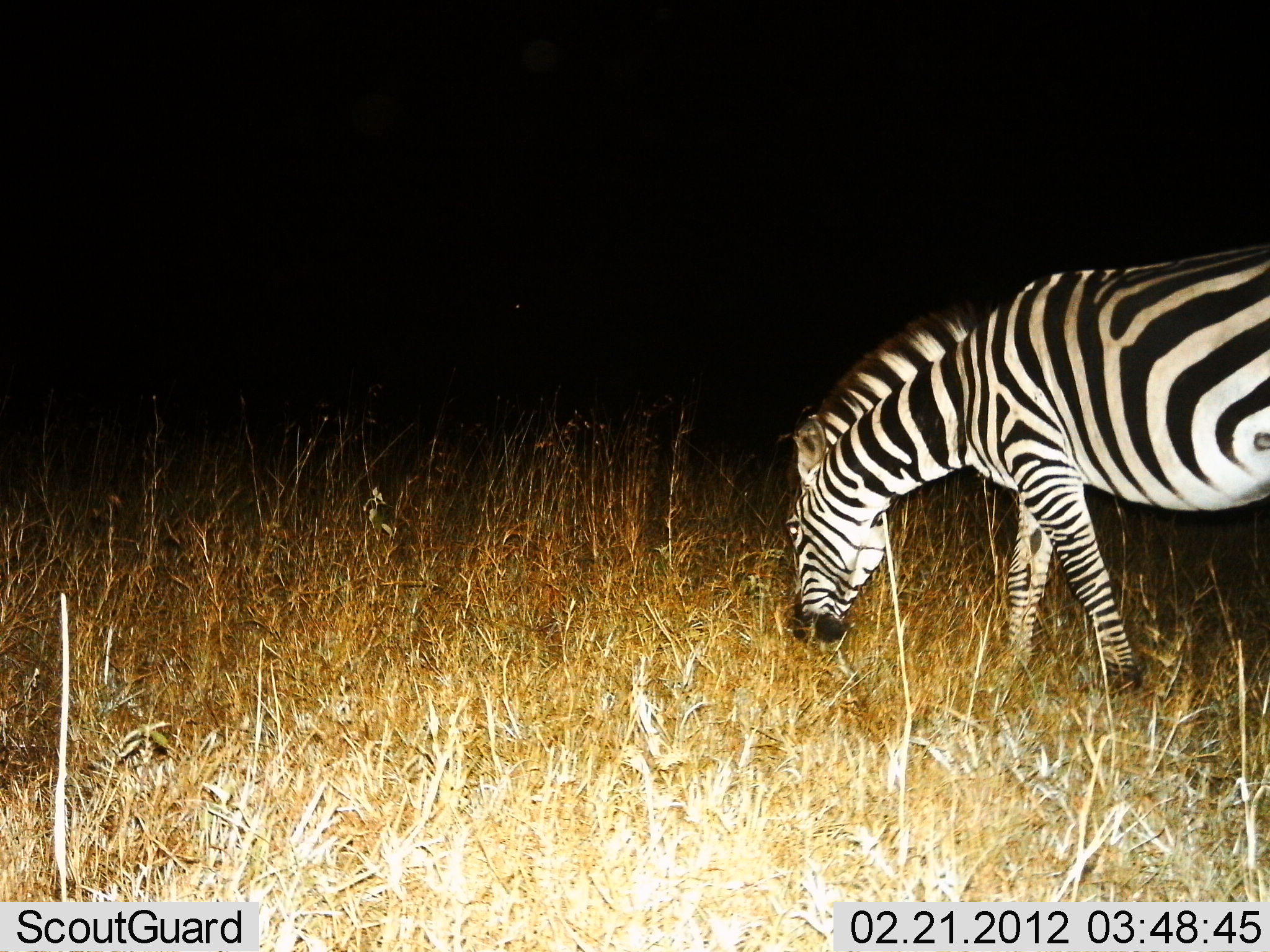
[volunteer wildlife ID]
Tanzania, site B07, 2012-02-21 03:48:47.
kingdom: Animalia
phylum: Chordata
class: Mammalia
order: Perissodactyla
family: Equidae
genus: Equus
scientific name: Equus quagga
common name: plains zebra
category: zebra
Zebra (plains zebra) (Equus quagga), count 1. Behavior (volunteer vote fractions): standing 54%, resting 0%, moving 0%, interacting 0%. Young present (vote fraction): 0%. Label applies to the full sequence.